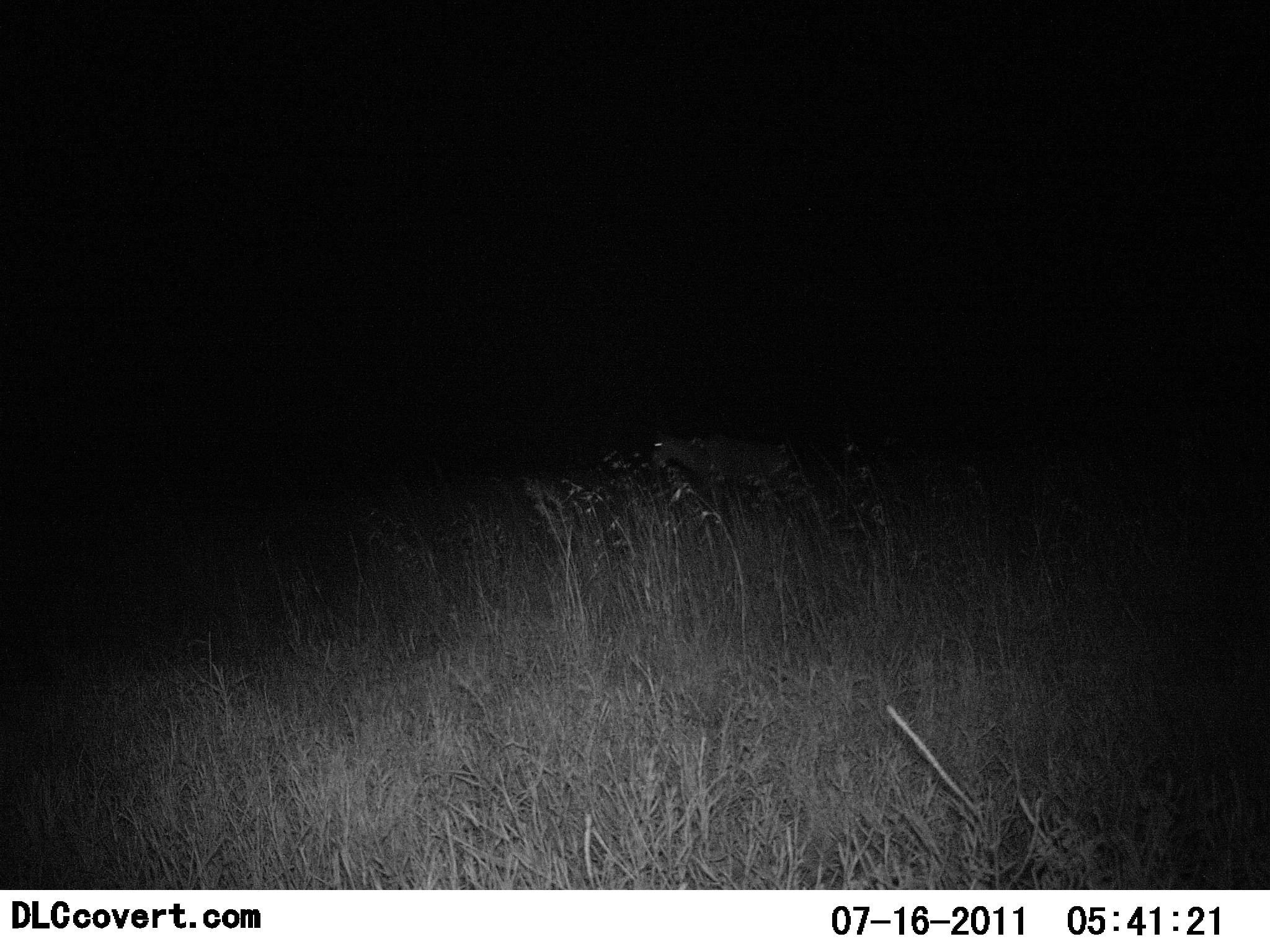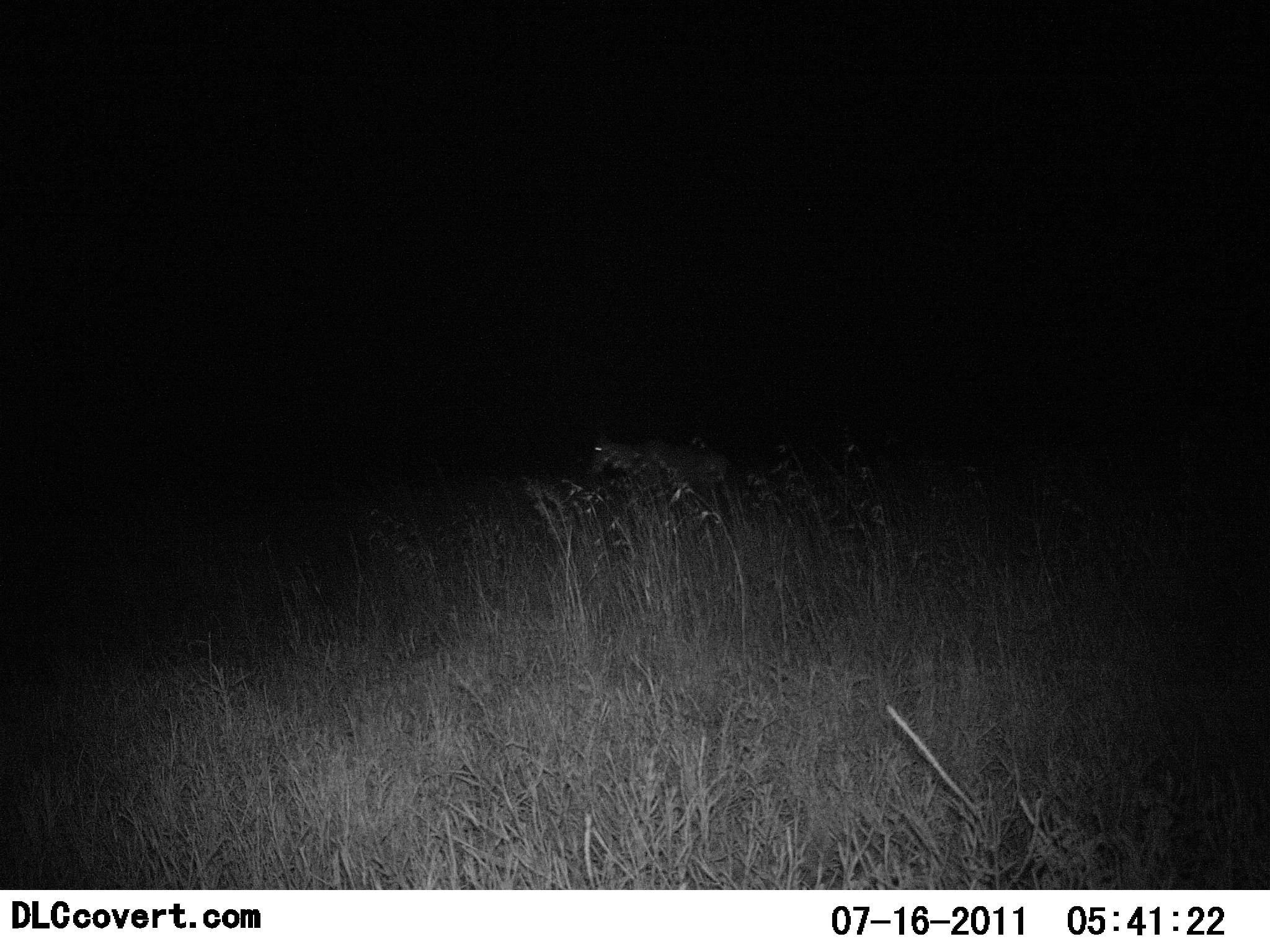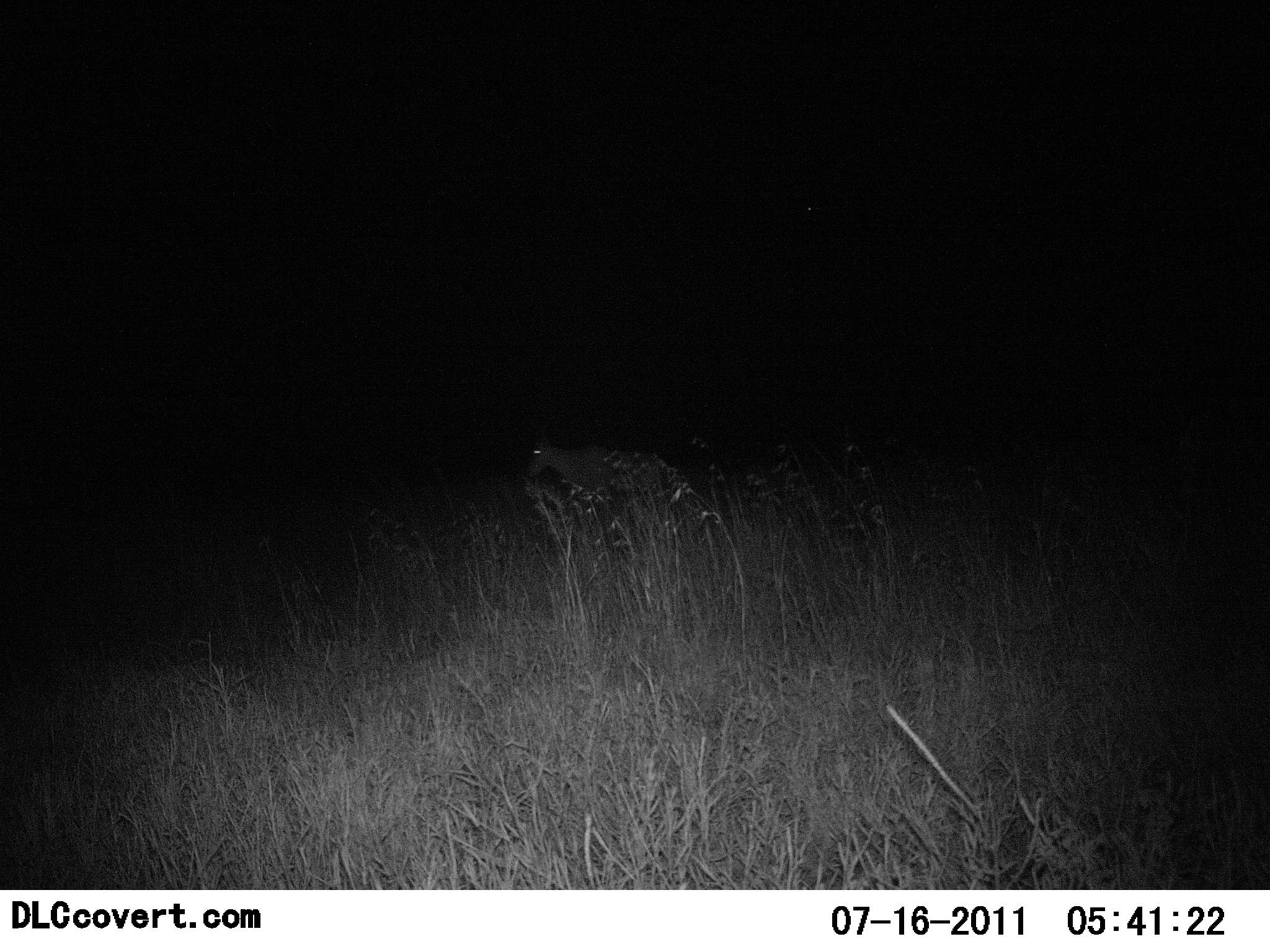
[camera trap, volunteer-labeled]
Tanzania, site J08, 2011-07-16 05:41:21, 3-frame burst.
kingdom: Animalia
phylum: Chordata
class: Mammalia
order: Artiodactyla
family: Bovidae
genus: Alcelaphus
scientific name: Alcelaphus buselaphus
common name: hartebeest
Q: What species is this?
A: Hartebeest (Alcelaphus buselaphus).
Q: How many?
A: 1.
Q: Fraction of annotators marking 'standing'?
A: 0%.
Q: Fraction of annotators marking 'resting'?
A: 0%.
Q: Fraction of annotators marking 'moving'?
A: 100%.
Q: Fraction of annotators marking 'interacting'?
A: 0%.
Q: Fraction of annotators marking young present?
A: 0%.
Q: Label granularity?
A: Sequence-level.